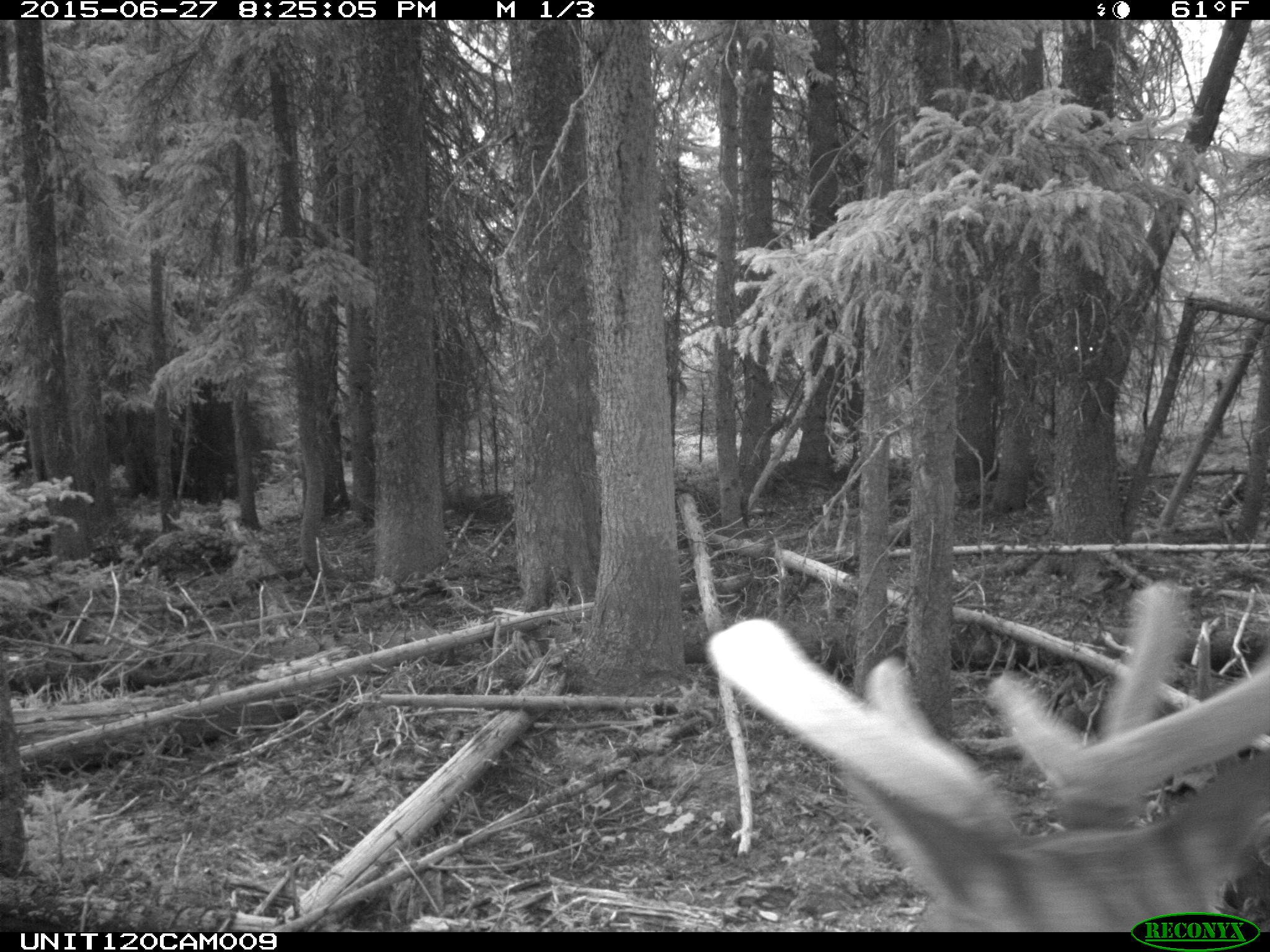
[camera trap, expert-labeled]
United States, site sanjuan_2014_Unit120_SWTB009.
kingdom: Animalia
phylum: Chordata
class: Mammalia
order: Artiodactyla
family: Cervidae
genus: Cervus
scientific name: Cervus elaphus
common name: red deer